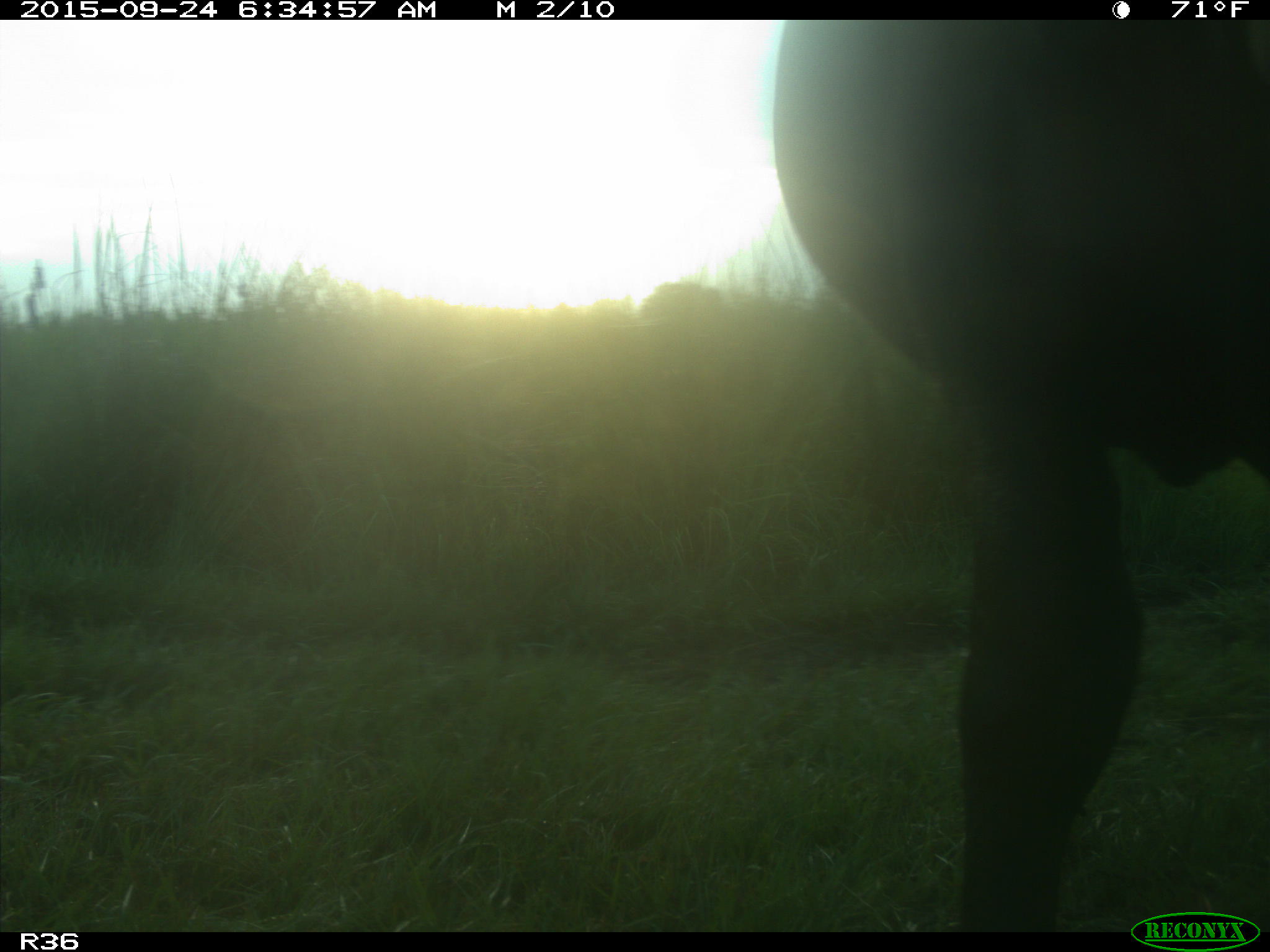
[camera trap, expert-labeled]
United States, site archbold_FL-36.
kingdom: Animalia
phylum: Chordata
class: Mammalia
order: Artiodactyla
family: Bovidae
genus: Bos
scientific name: Bos taurus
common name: domestic cow